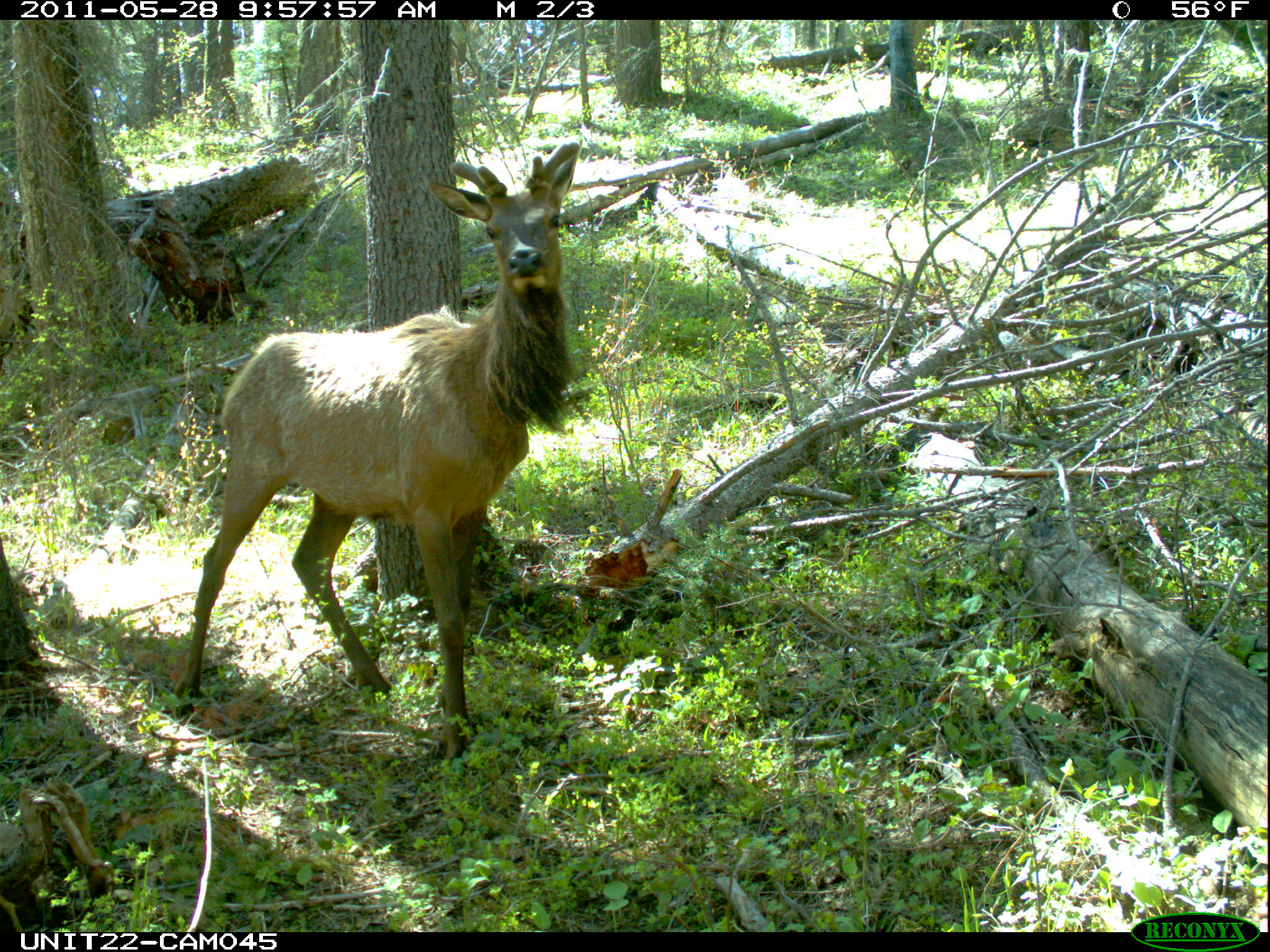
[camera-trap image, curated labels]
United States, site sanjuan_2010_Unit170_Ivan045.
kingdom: Animalia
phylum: Chordata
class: Mammalia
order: Artiodactyla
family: Cervidae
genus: Cervus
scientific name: Cervus elaphus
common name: red deer